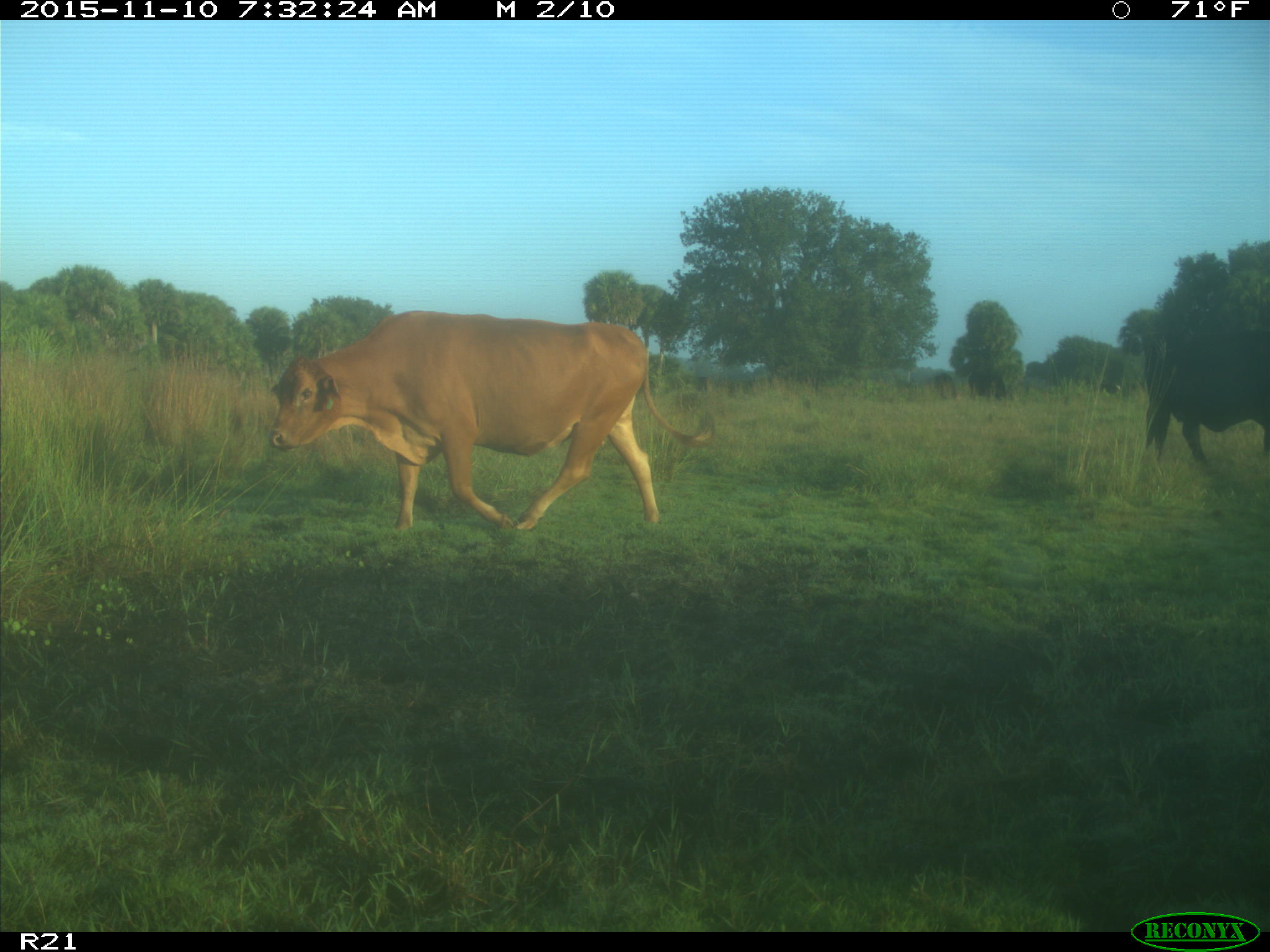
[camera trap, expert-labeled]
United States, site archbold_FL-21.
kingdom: Animalia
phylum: Chordata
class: Mammalia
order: Artiodactyla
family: Bovidae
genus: Bos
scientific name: Bos taurus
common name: domestic cow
Bos taurus (domestic cow).